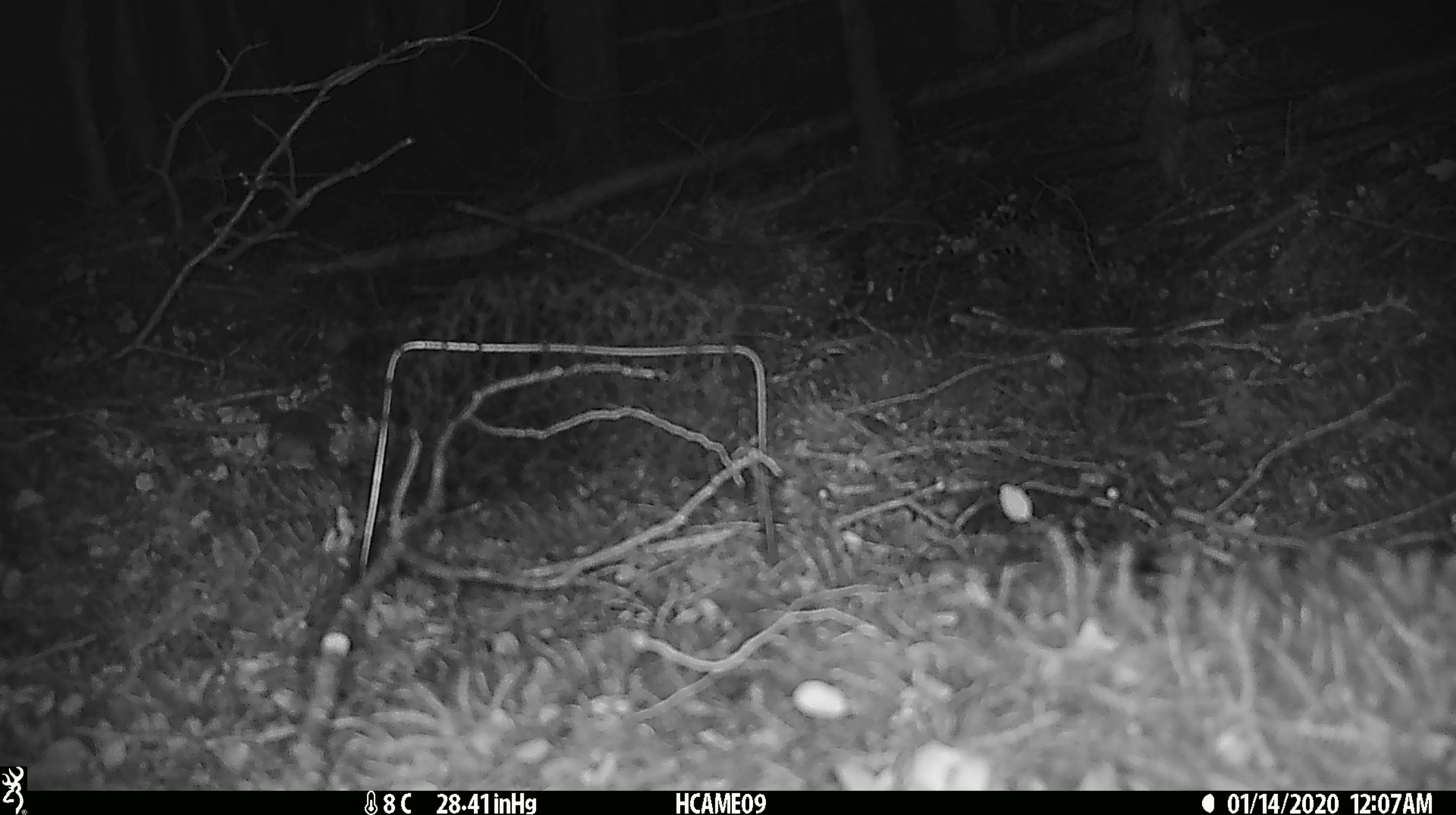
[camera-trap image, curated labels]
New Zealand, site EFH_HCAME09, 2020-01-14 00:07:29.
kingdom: Animalia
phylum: Chordata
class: Mammalia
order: Rodentia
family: Muridae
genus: Mus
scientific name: Mus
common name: mouse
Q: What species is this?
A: Mouse (Mus).